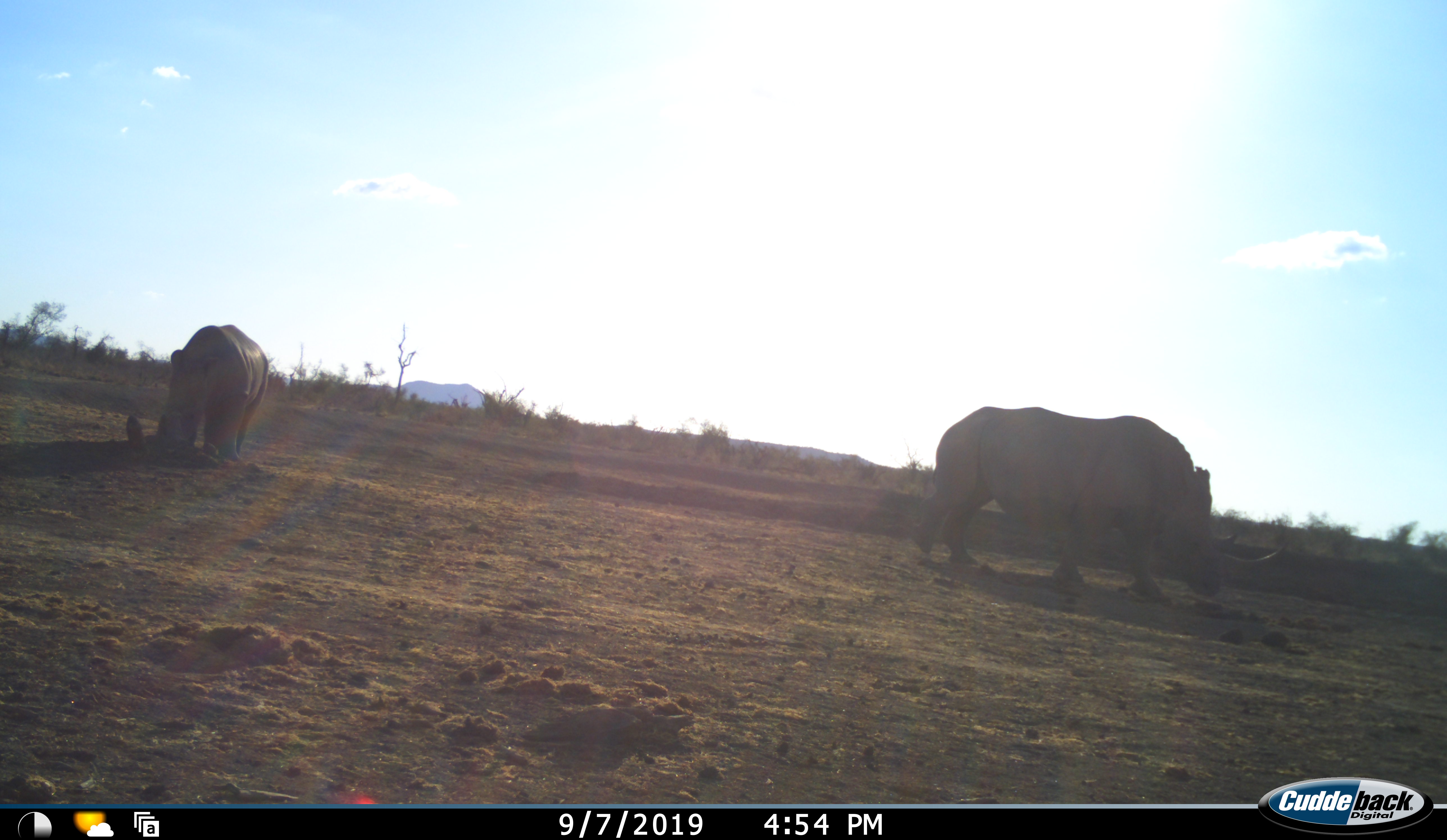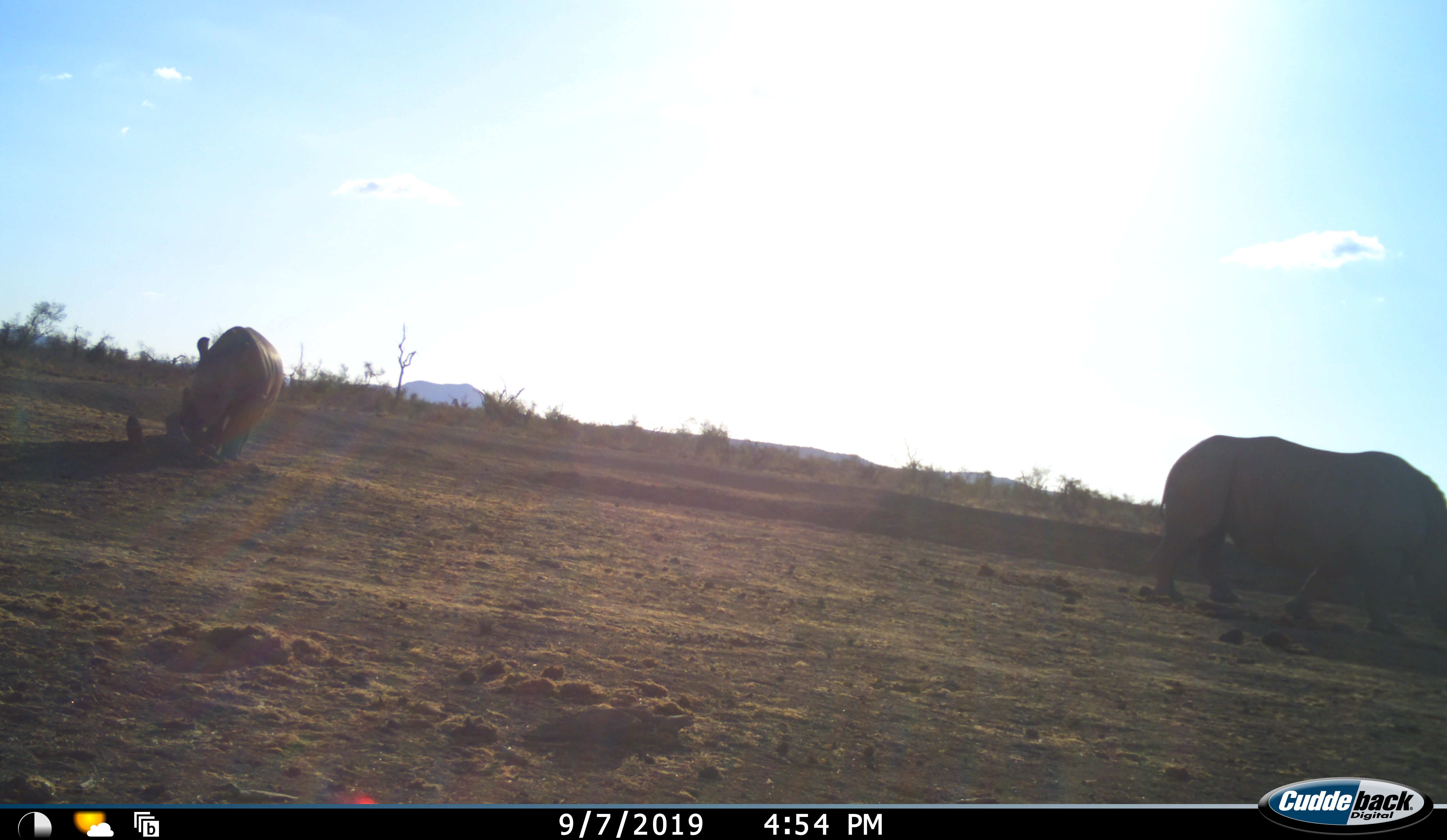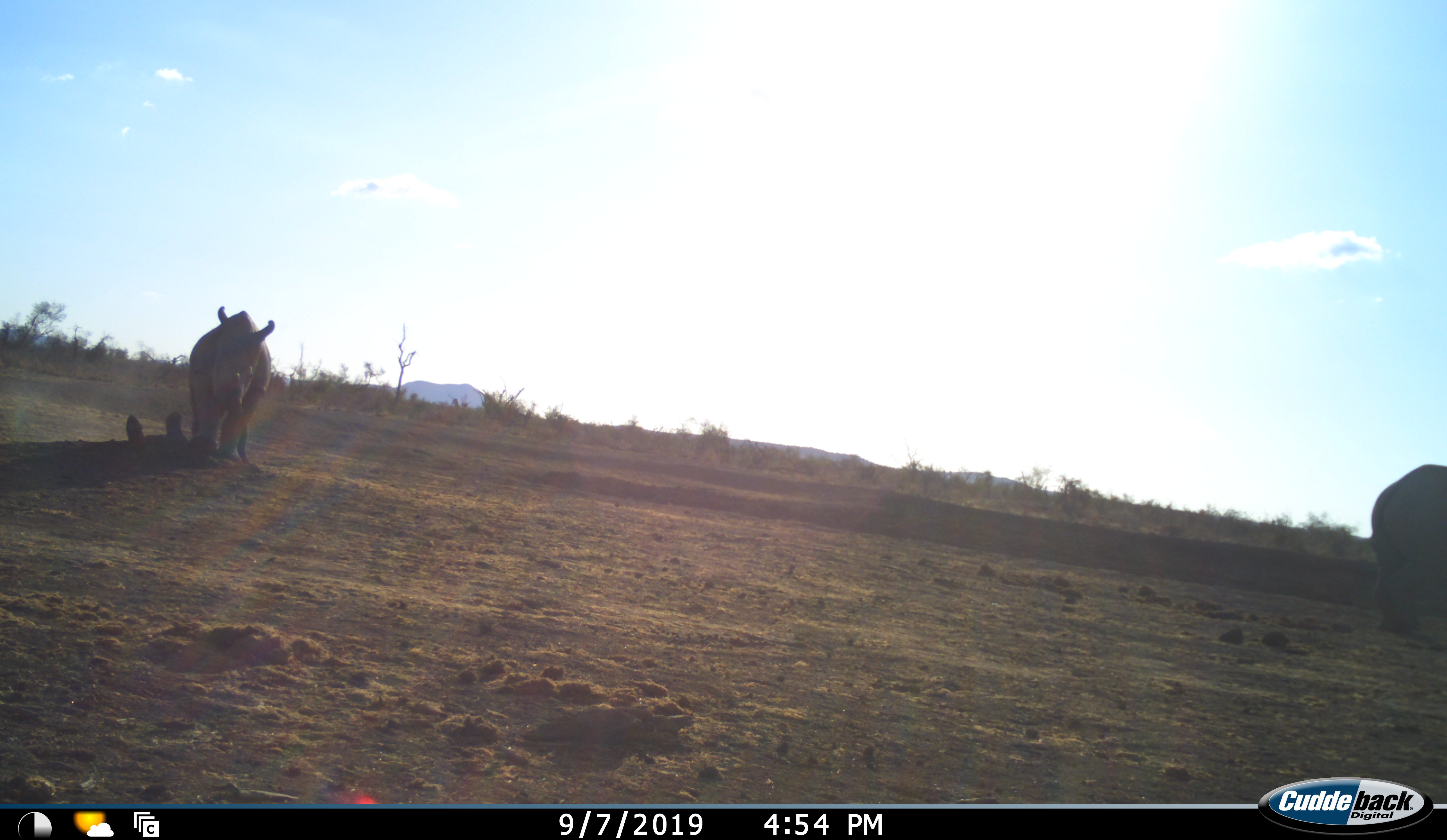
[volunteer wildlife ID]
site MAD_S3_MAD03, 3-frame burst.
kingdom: Animalia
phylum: Chordata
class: Mammalia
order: Perissodactyla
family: Rhinocerotidae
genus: Ceratotherium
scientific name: Ceratotherium simum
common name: white rhinoceros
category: rhinoceroswhite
Rhinoceroswhite (white rhinoceros) (Ceratotherium simum), count 2. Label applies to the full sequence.